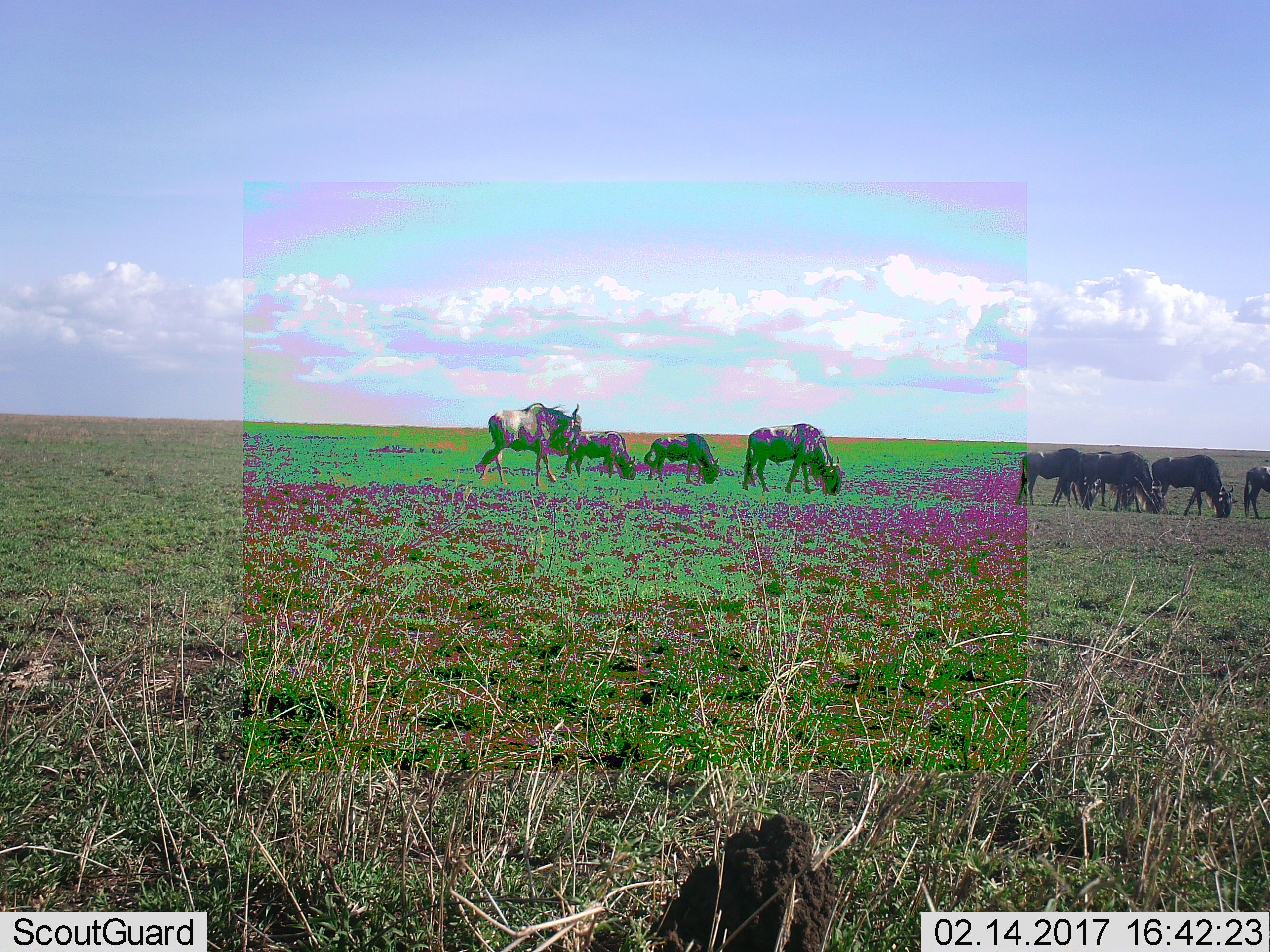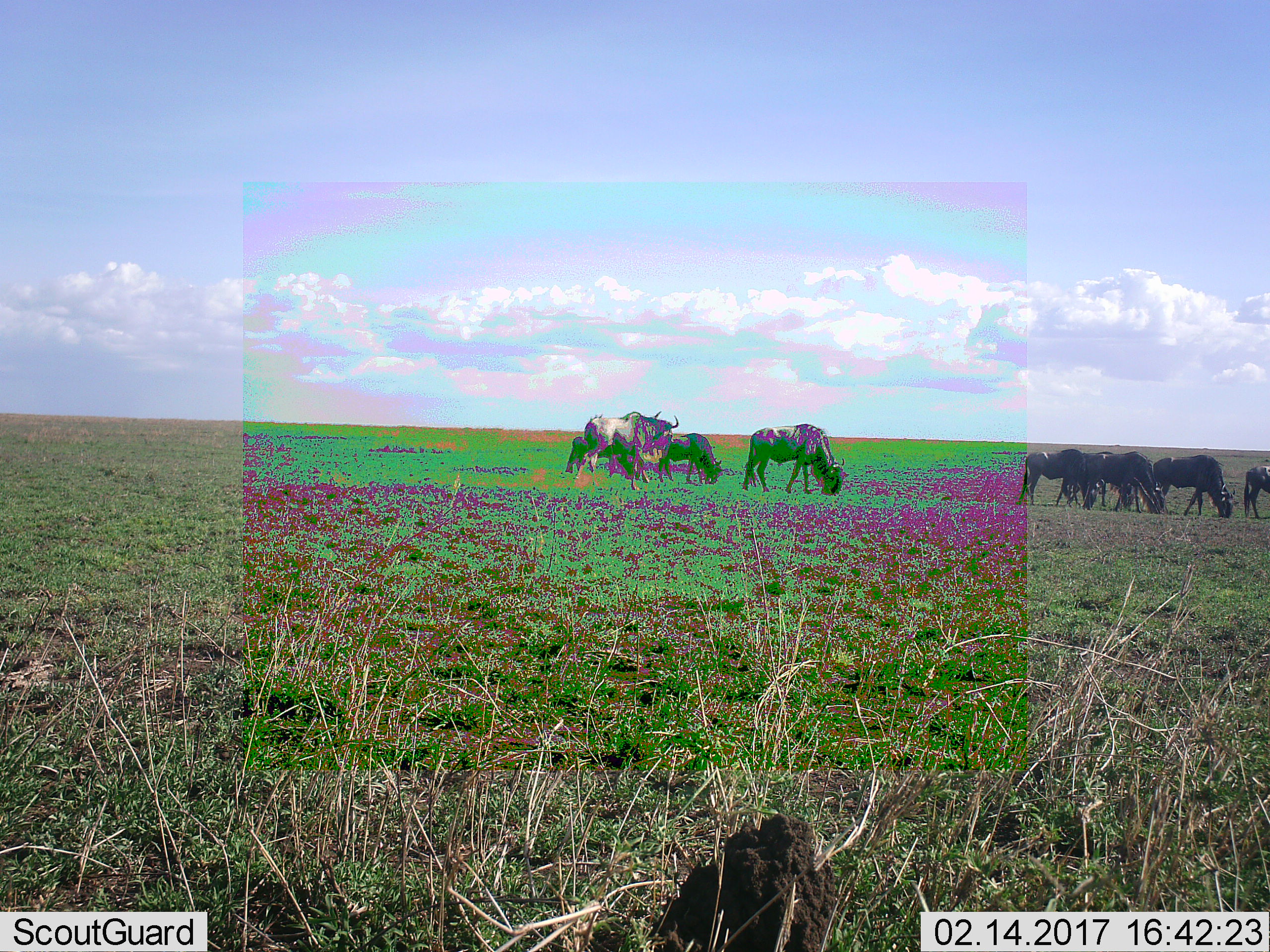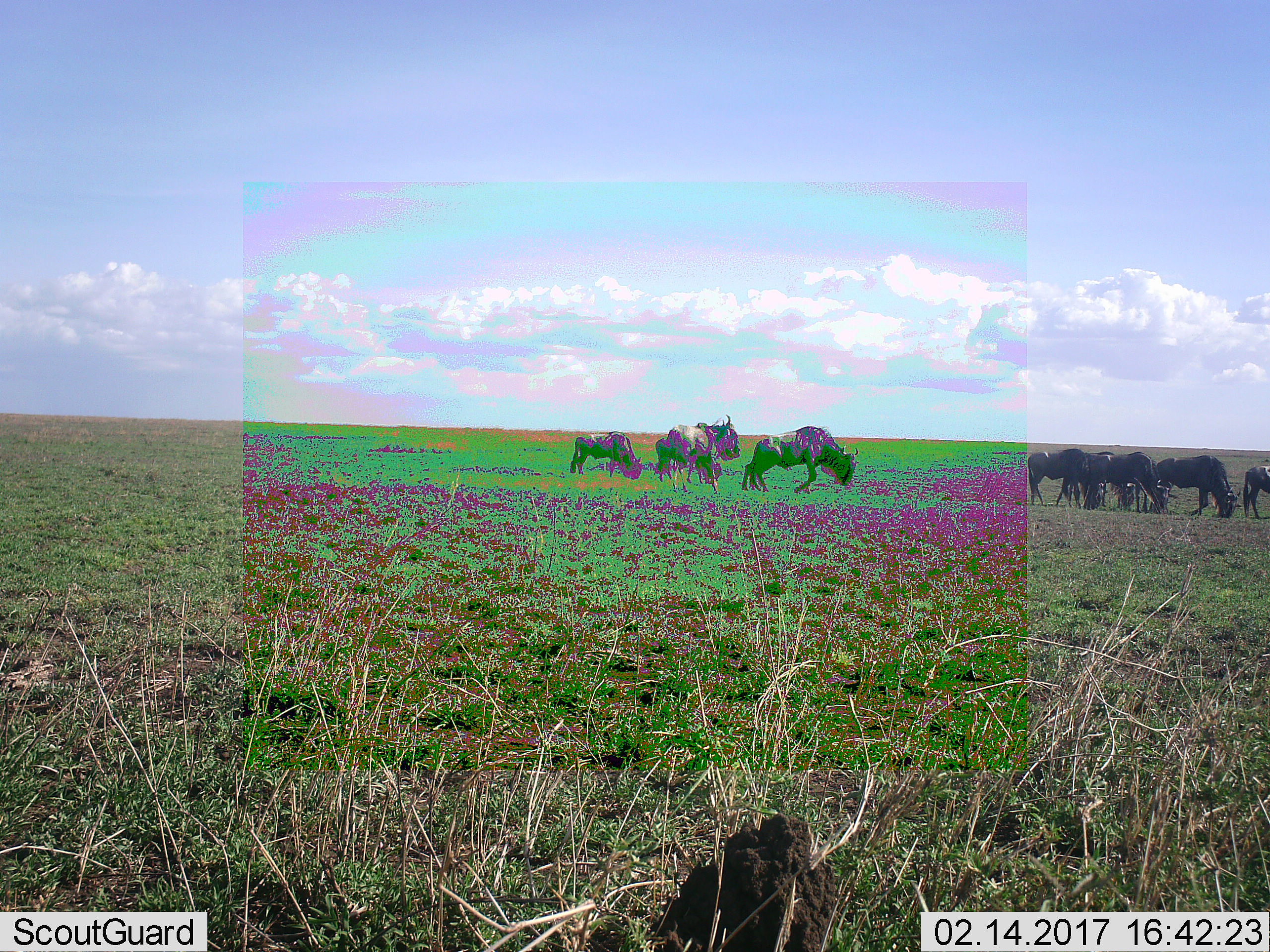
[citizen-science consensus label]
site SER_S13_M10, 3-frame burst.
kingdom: Animalia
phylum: Chordata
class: Mammalia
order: Artiodactyla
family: Bovidae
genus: Connochaetes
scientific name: Connochaetes taurinus taurinus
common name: blue wildebeest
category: wildebeestblue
Wildebeestblue (blue wildebeest) (Connochaetes taurinus taurinus), count 9. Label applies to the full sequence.